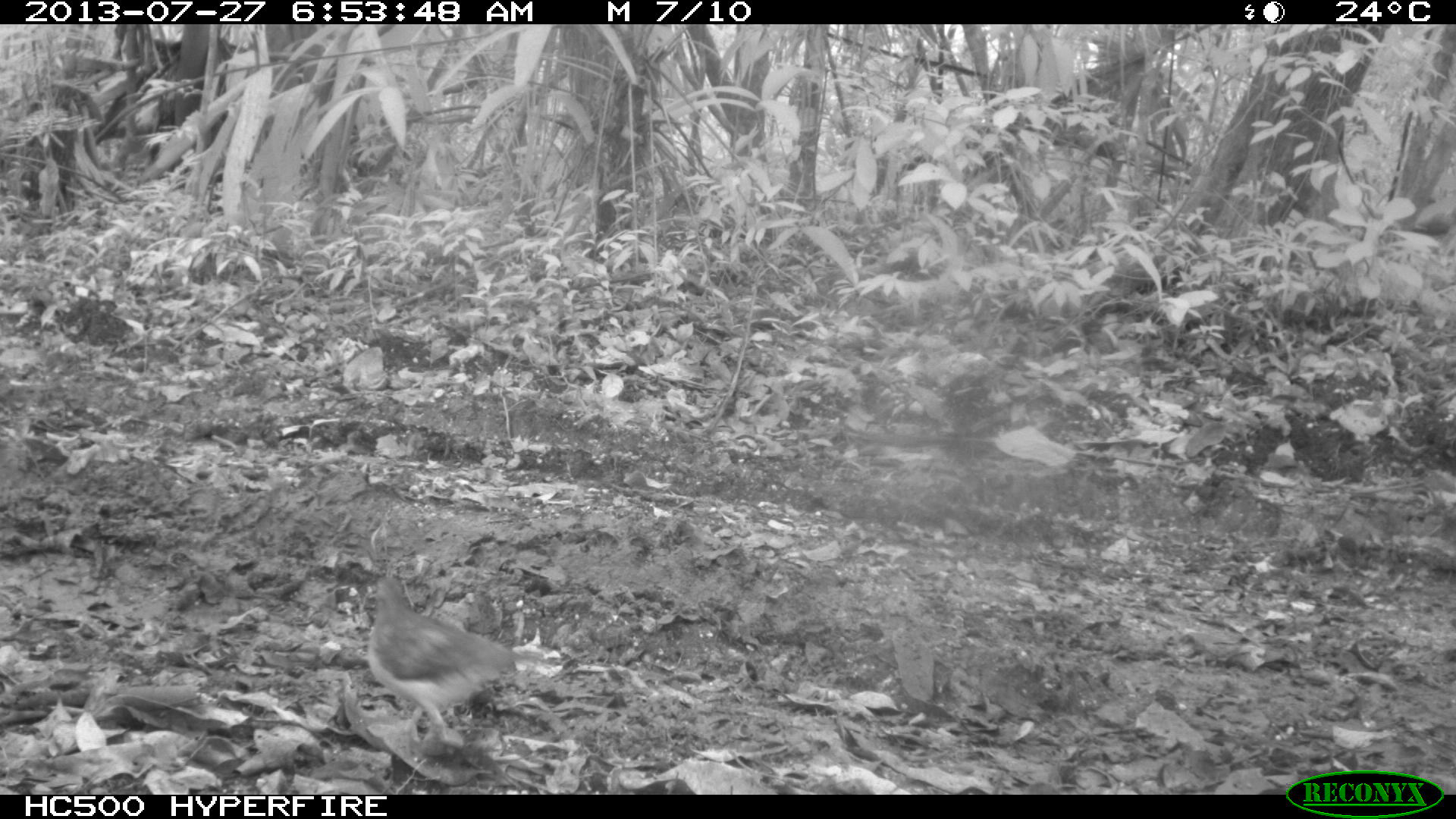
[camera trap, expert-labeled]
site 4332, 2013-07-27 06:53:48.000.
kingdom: Animalia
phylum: Chordata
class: Aves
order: Columbiformes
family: Columbidae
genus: Geotrygon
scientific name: Geotrygon montana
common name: ruddy quail-dove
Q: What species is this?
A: Geotrygon montana (ruddy quail-dove).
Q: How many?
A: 1.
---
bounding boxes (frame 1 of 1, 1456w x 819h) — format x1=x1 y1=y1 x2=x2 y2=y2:
geotrygon montana: x1=365 y1=575 x2=543 y2=730